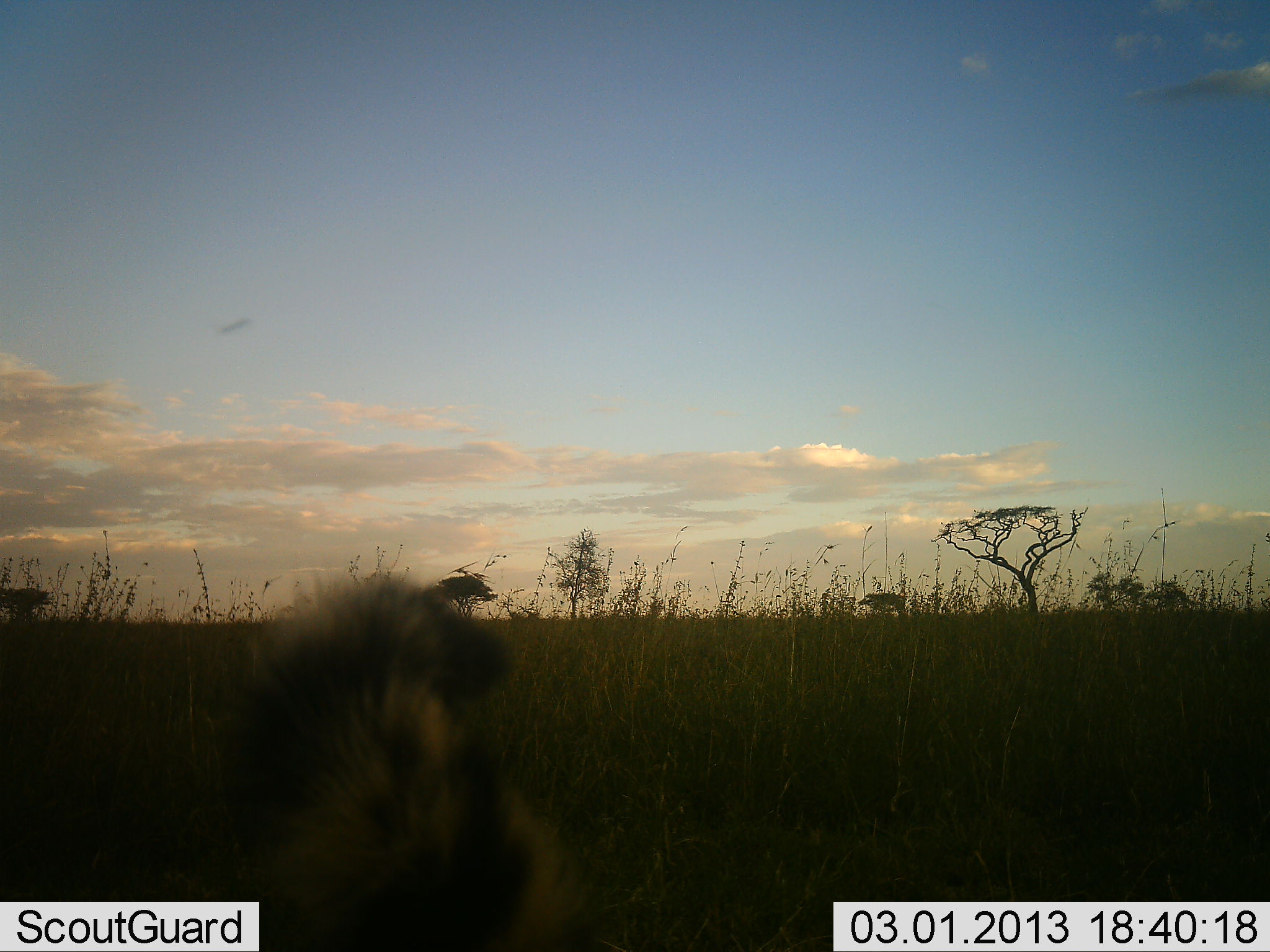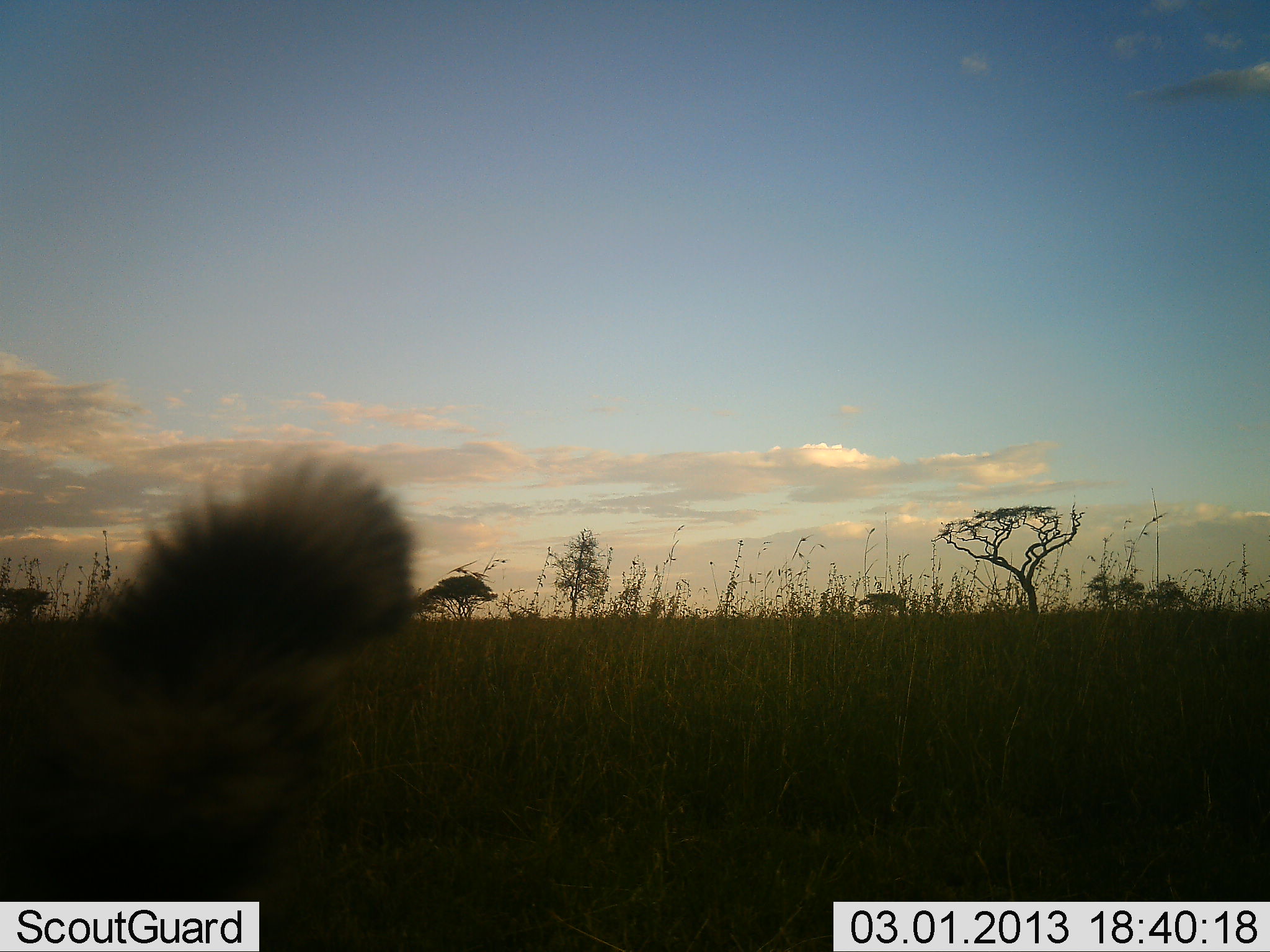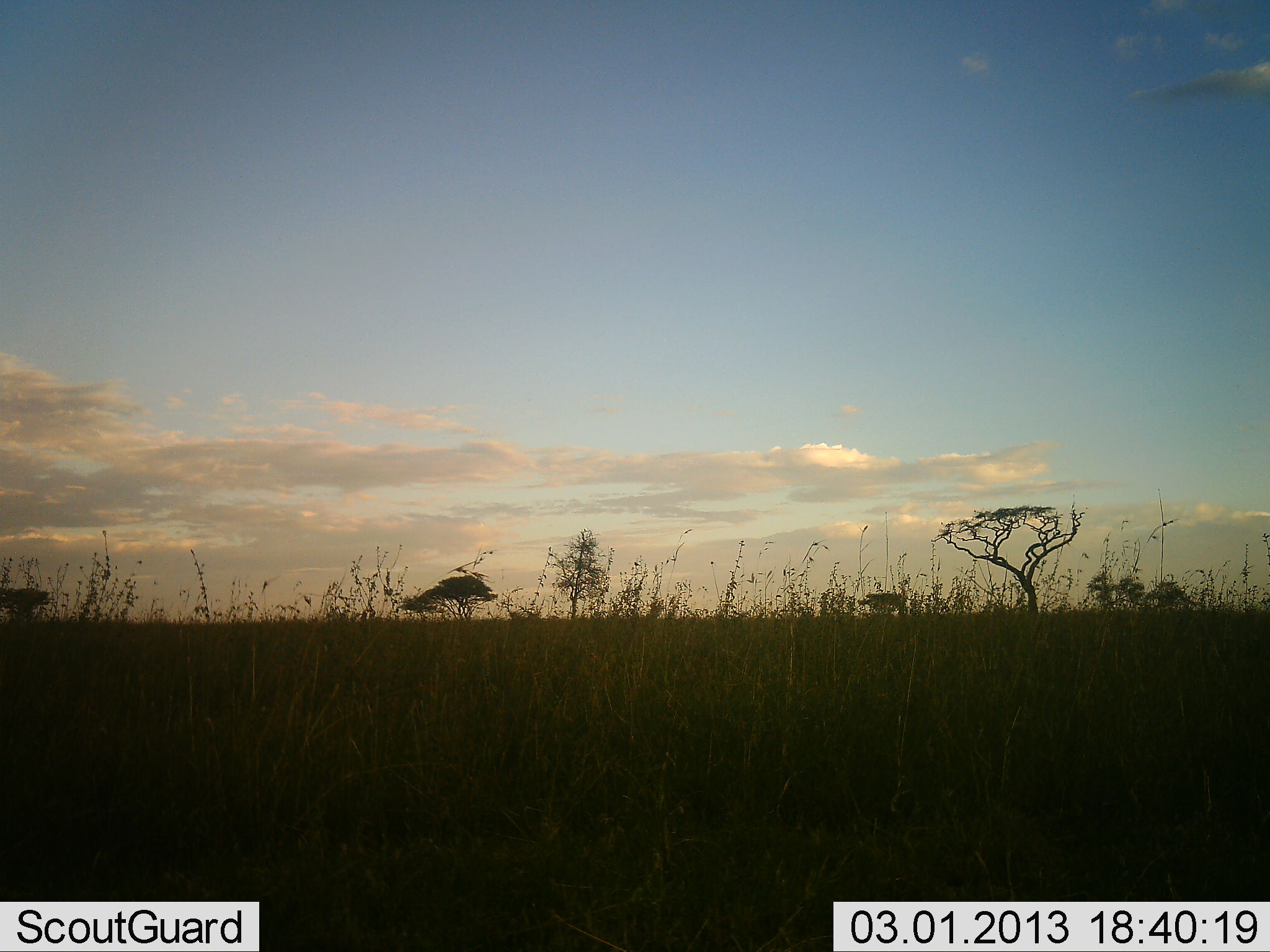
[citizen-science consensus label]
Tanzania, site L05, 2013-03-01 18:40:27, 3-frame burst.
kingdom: Animalia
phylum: Chordata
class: Mammalia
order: Carnivora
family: Felidae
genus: Acinonyx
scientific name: Acinonyx jubatus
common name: cheetah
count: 1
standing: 17%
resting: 67%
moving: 17%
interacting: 0%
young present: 0%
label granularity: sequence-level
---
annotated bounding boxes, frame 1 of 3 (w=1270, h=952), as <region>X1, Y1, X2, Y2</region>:
animal: <region>232, 571, 598, 952</region>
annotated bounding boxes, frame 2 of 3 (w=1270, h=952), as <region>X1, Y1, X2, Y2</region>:
animal: <region>0, 460, 422, 906</region>